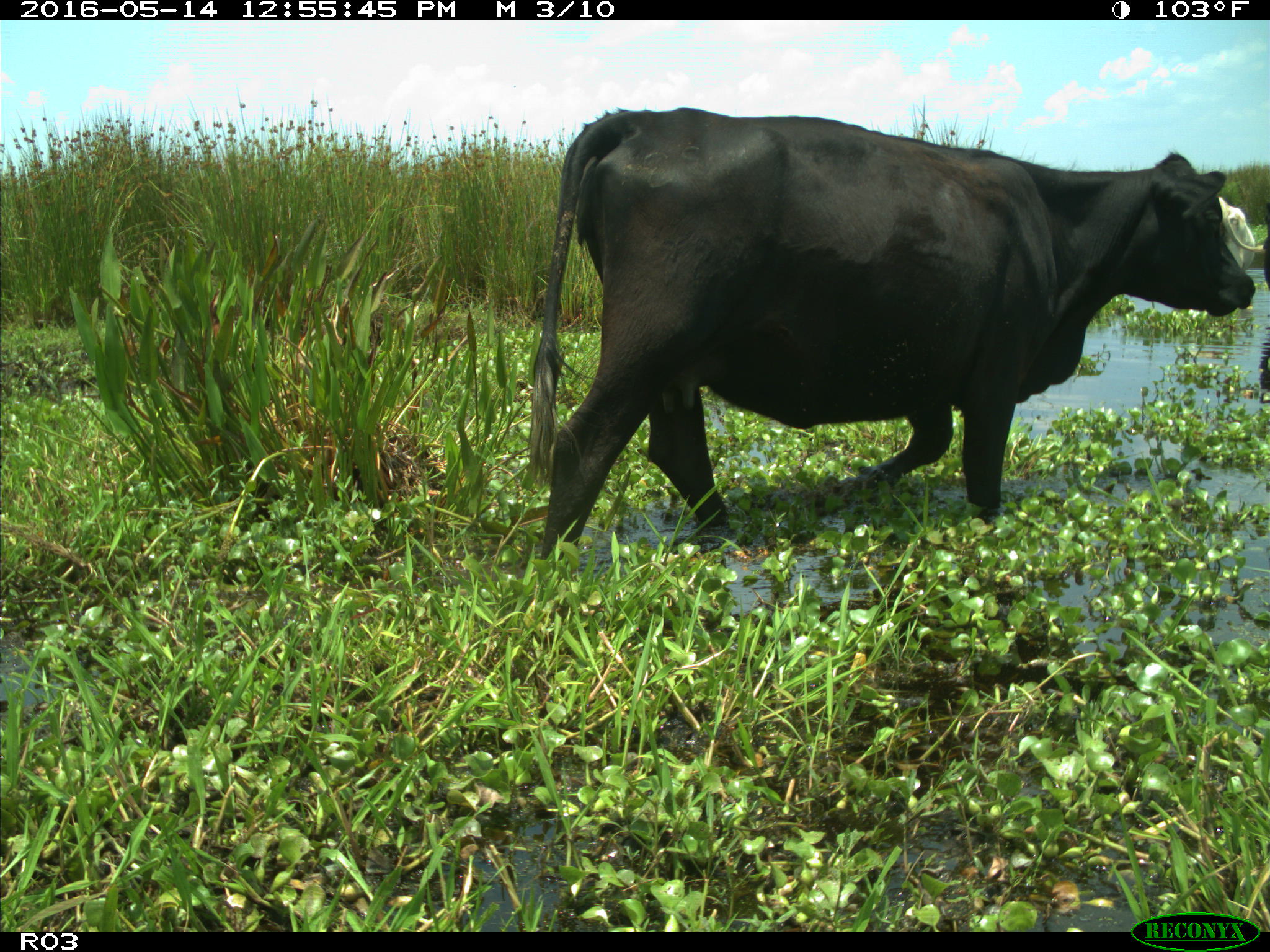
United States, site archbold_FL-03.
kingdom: Animalia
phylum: Chordata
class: Mammalia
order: Artiodactyla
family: Bovidae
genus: Bos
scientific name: Bos taurus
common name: domestic cow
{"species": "Bos taurus (domestic cow)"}